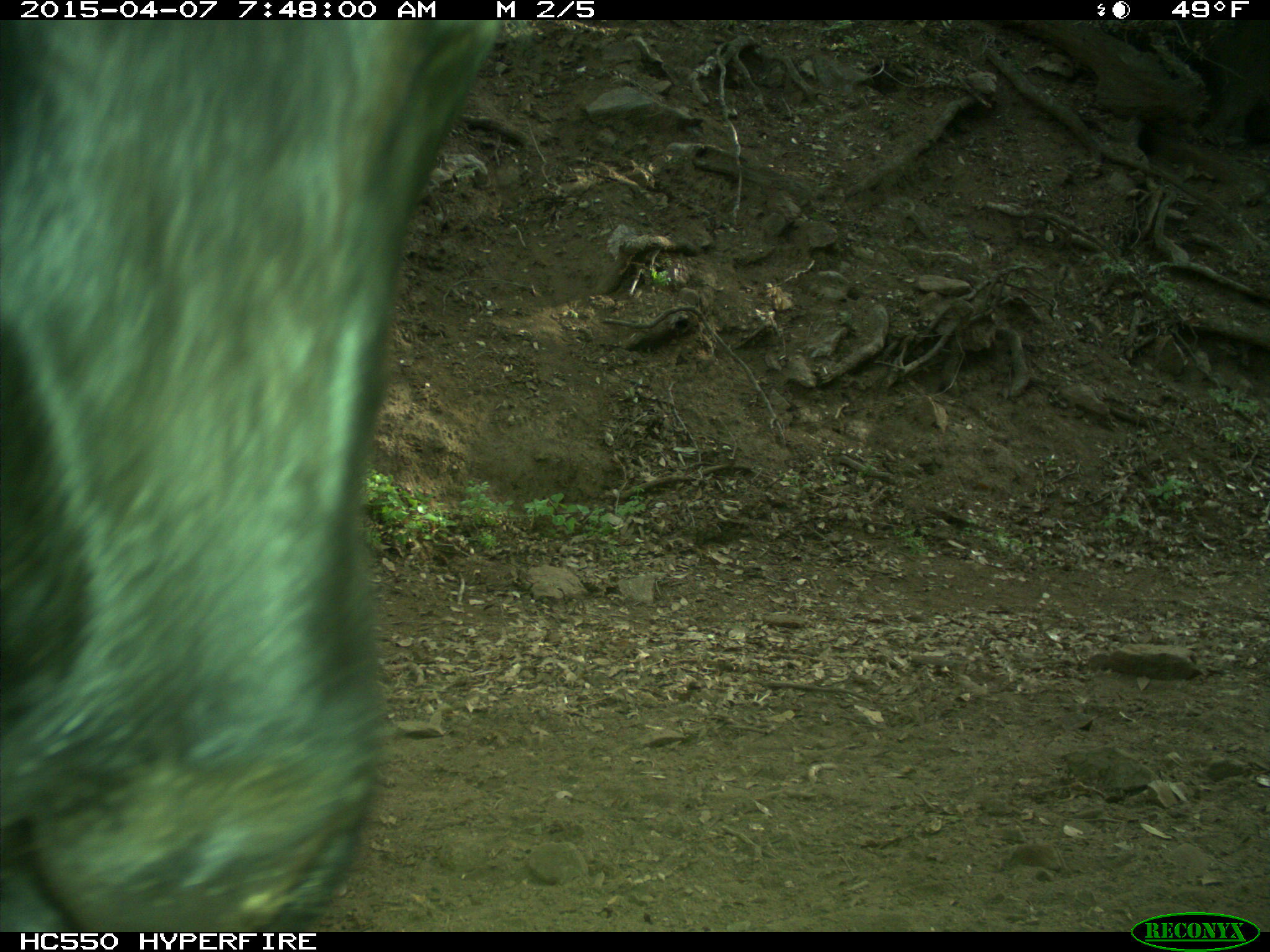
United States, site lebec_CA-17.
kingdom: Animalia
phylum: Chordata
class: Mammalia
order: Artiodactyla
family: Bovidae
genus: Bos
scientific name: Bos taurus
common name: domestic cow